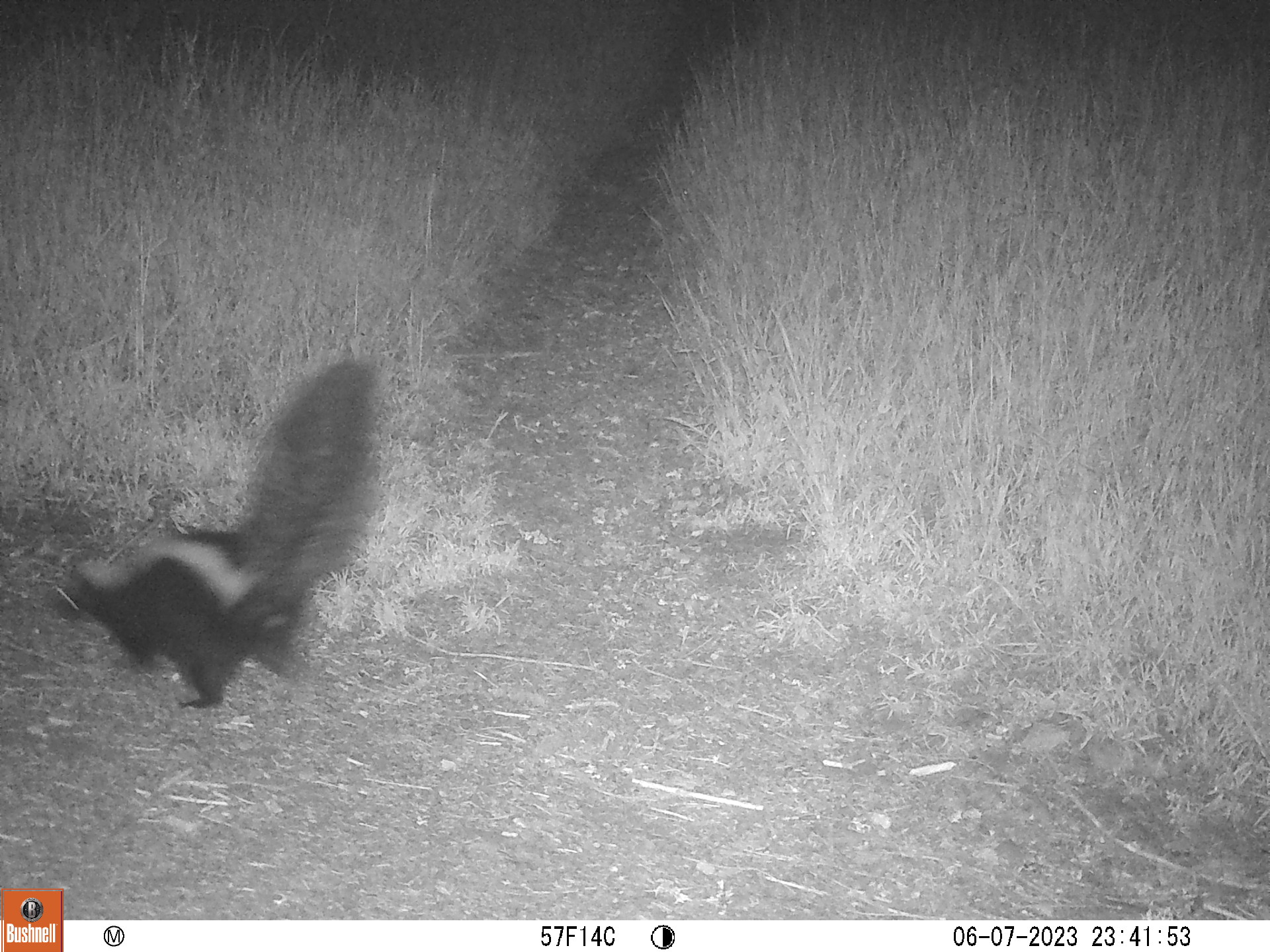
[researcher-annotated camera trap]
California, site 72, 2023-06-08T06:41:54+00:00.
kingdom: Animalia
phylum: Chordata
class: Mammalia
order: Carnivora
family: Mephitidae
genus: Mephitis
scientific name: Mephitis mephitis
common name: striped skunk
Striped skunk (Mephitis mephitis).